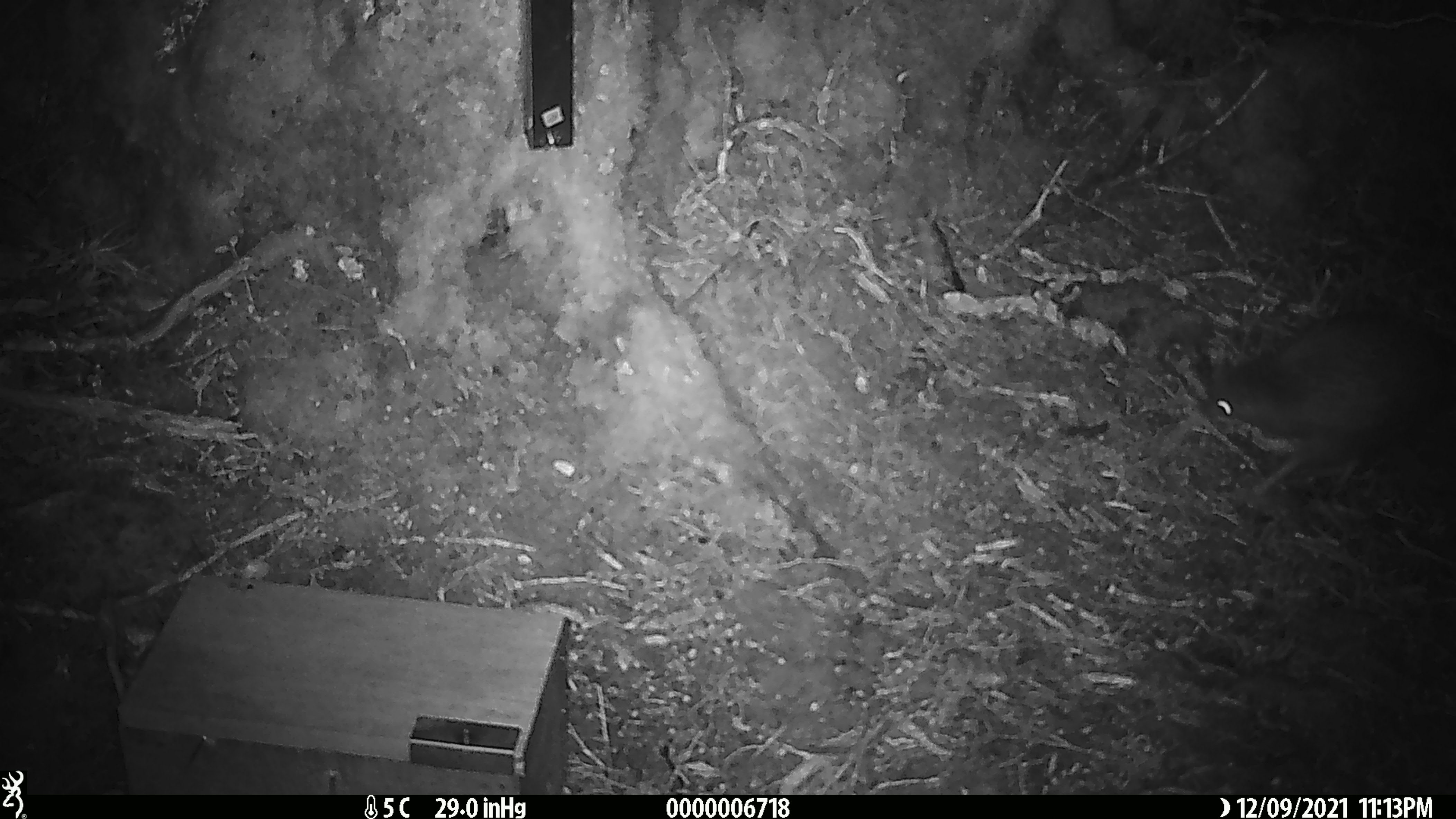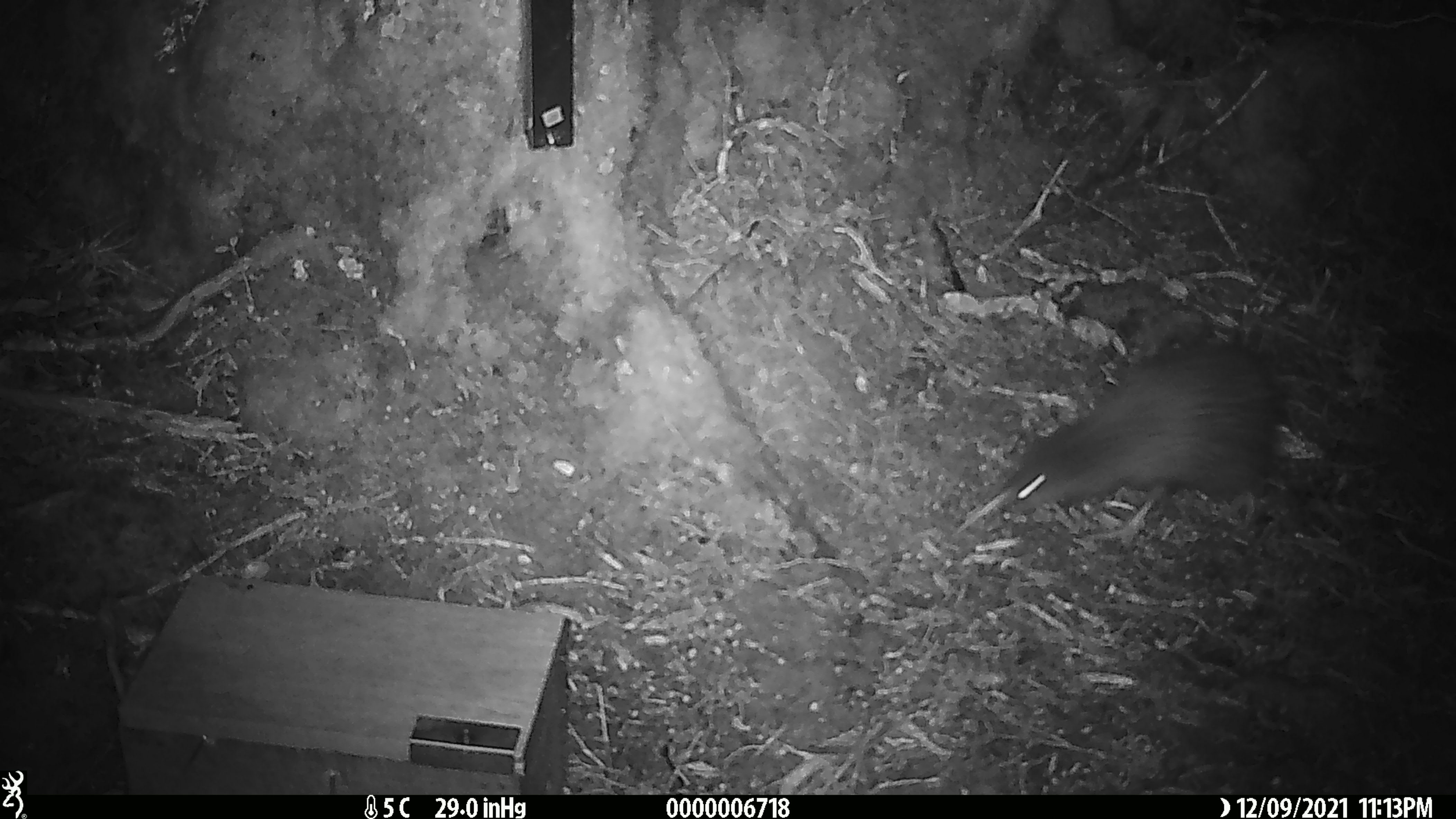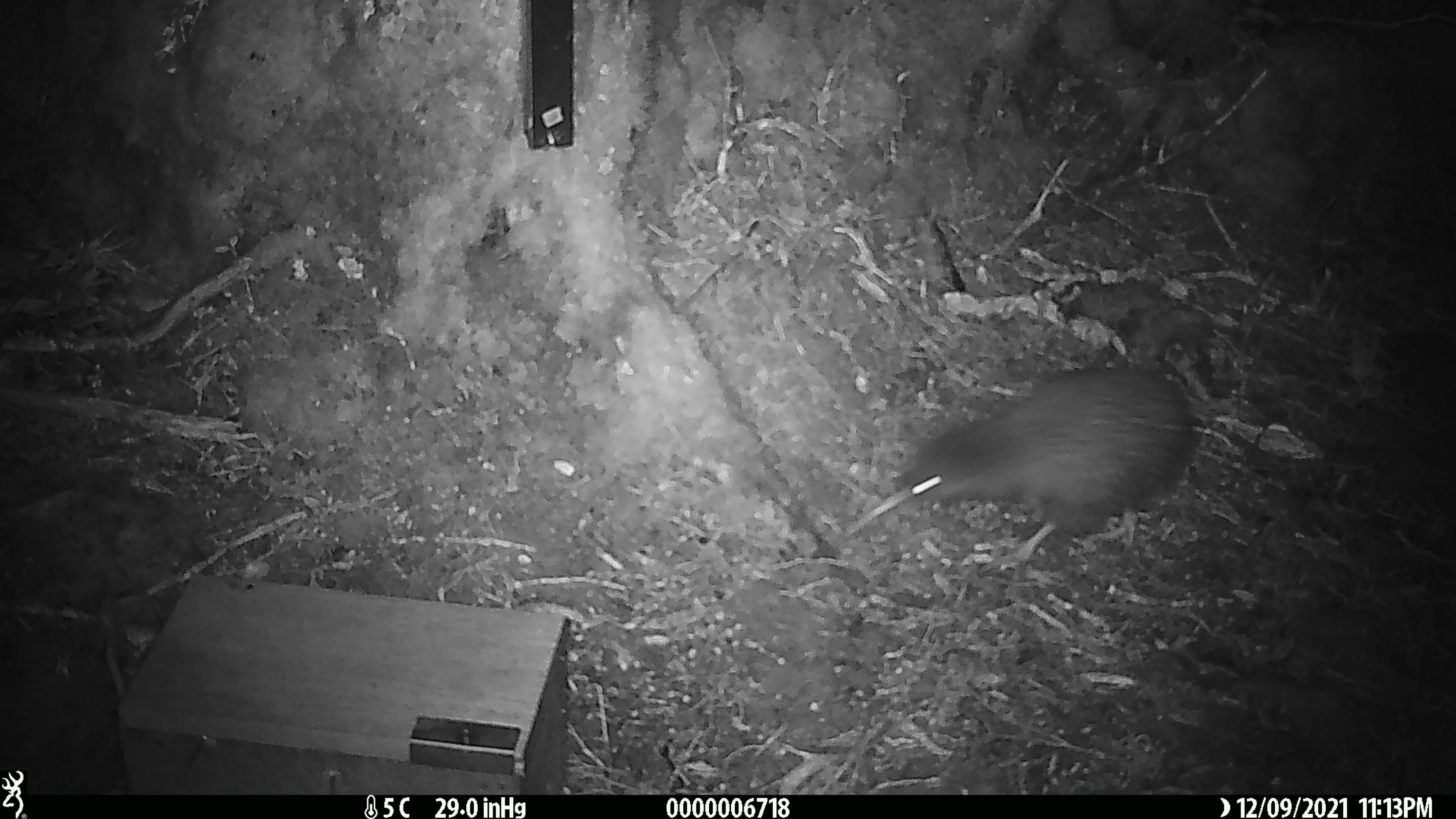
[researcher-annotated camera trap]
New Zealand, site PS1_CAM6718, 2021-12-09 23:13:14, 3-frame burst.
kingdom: Animalia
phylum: Chordata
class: Aves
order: Apterygiformes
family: Apterygidae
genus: Apteryx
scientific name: Apteryx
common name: kiwi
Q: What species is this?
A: Kiwi (Apteryx).